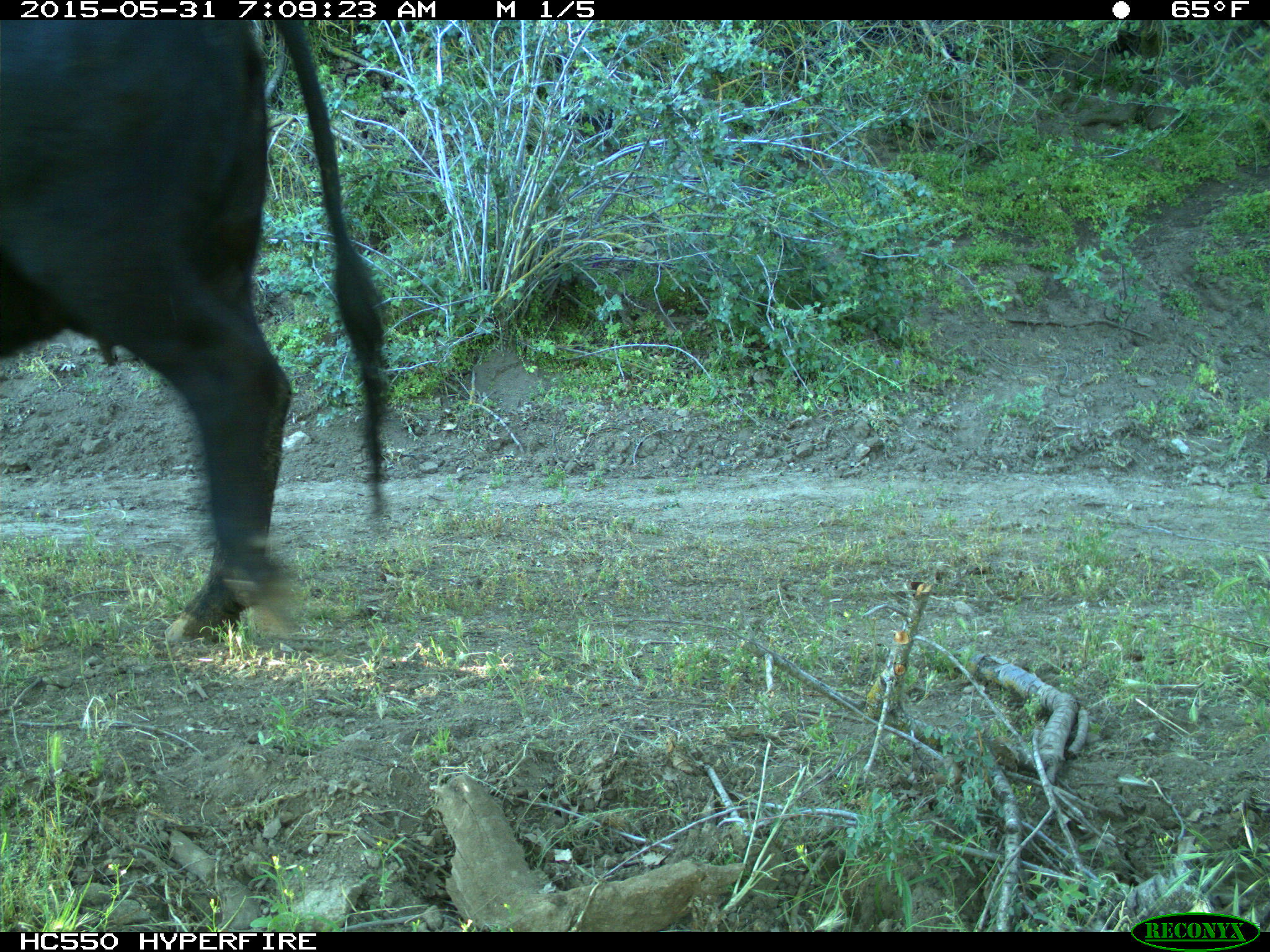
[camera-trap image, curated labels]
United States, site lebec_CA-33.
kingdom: Animalia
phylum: Chordata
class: Mammalia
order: Artiodactyla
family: Bovidae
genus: Bos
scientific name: Bos taurus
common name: domestic cow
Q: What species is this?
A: Bos taurus (domestic cow).